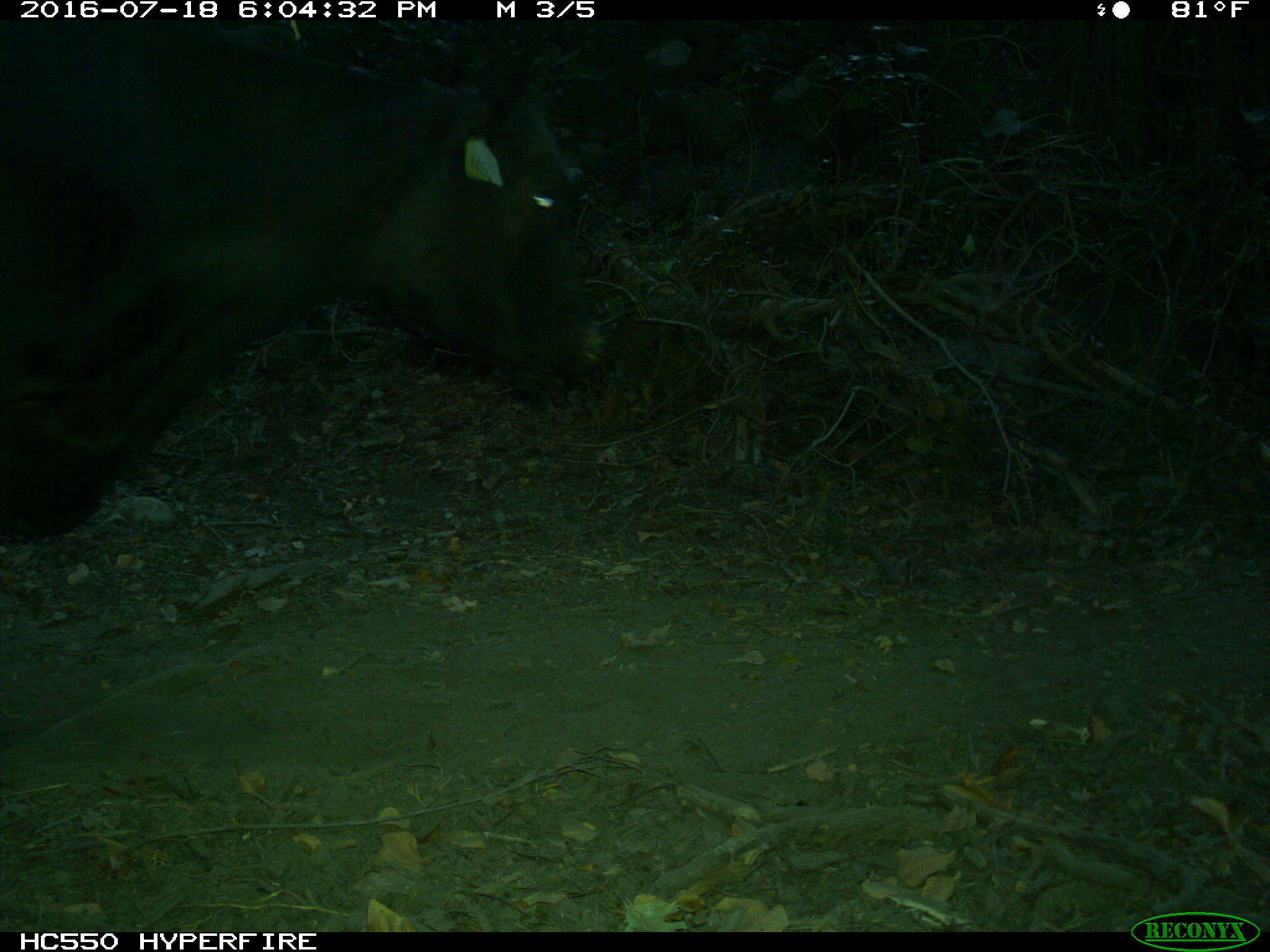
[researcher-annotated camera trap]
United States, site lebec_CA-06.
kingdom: Animalia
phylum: Chordata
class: Mammalia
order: Artiodactyla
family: Bovidae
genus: Bos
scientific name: Bos taurus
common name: domestic cow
Bos taurus (domestic cow).